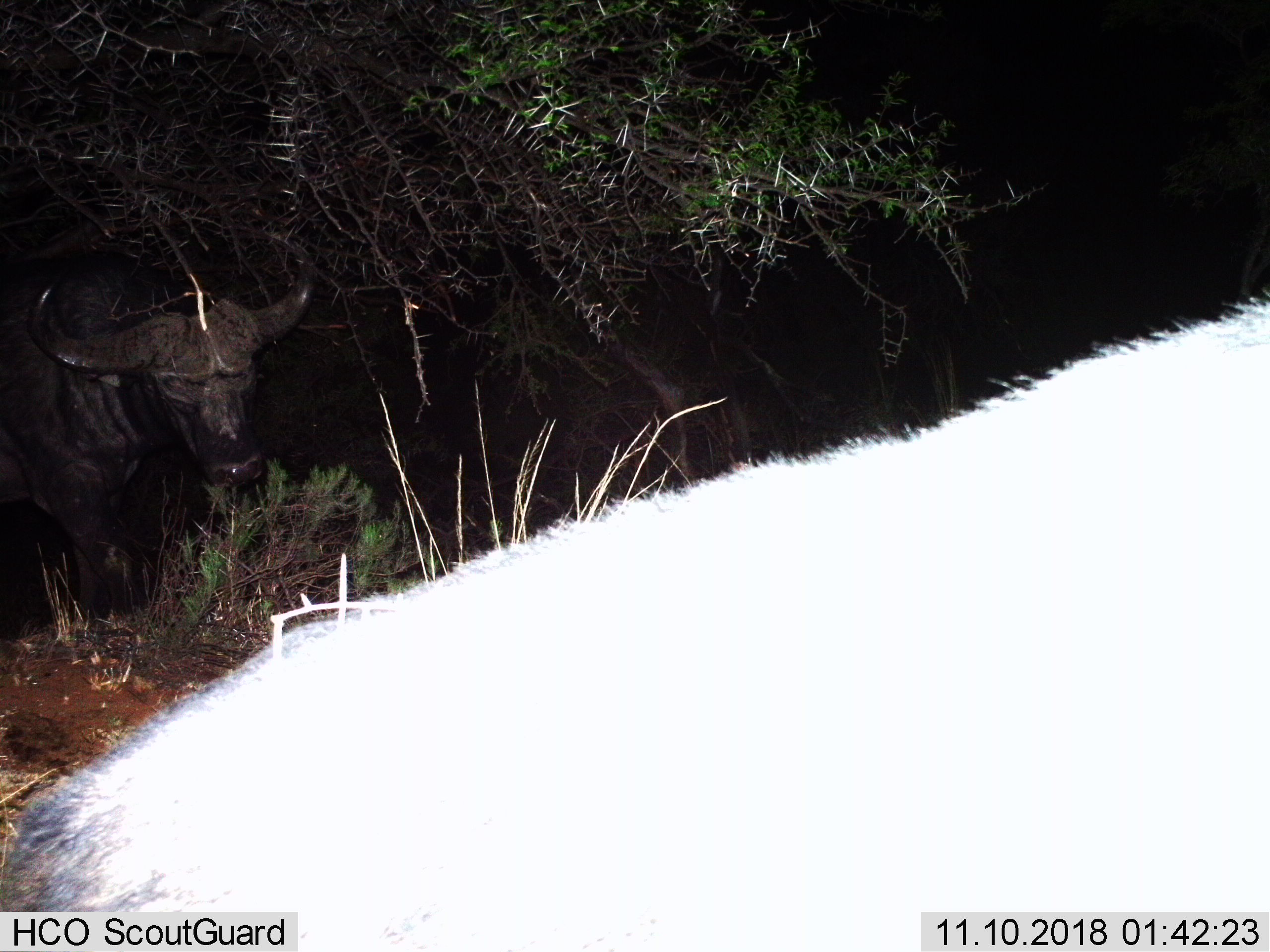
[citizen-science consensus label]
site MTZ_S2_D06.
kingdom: Animalia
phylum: Chordata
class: Mammalia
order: Artiodactyla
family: Bovidae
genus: Syncerus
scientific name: Syncerus caffer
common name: african buffalo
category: buffalo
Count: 2.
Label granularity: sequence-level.